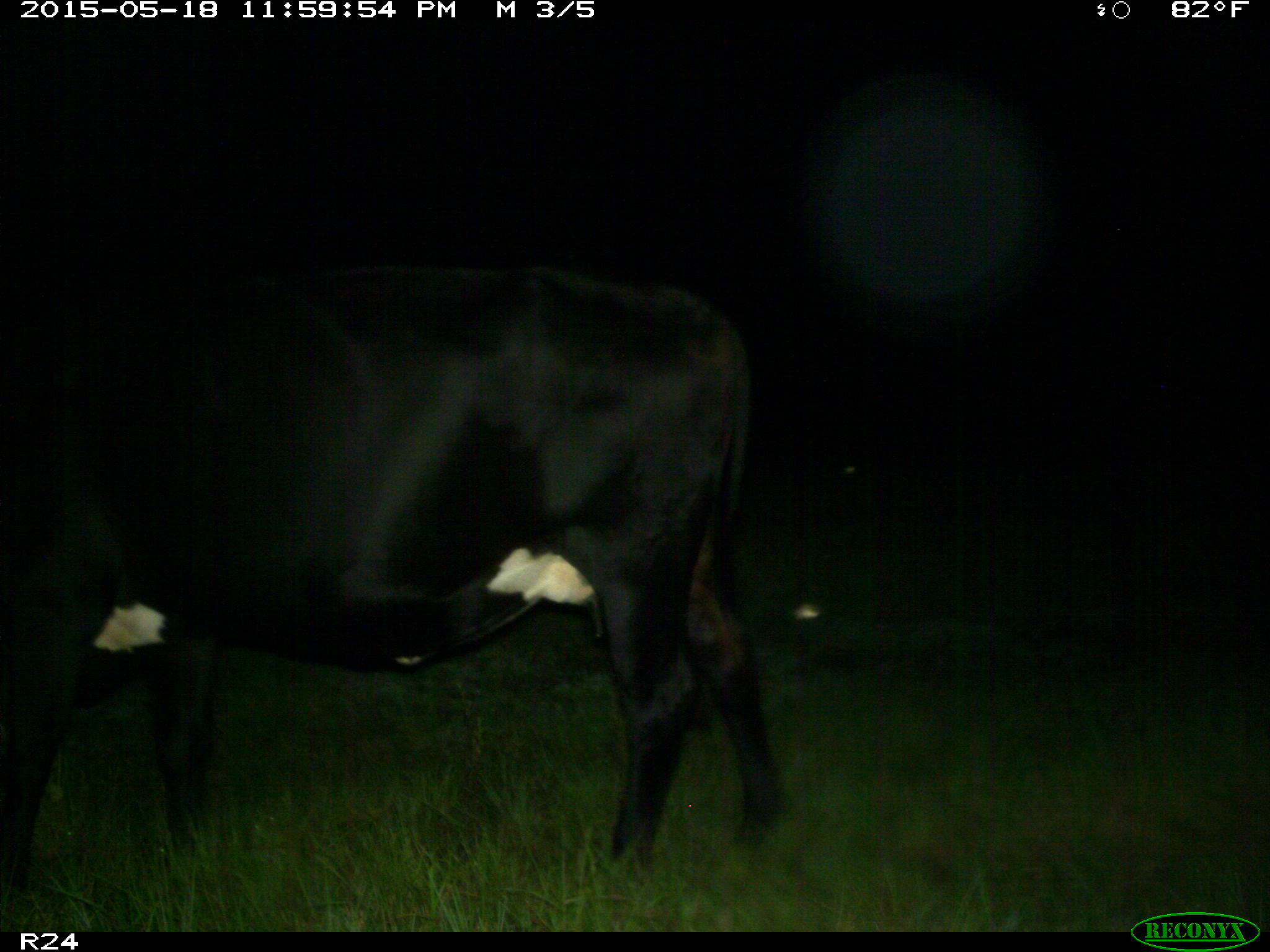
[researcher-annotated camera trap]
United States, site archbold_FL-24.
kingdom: Animalia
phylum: Chordata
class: Mammalia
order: Artiodactyla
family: Bovidae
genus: Bos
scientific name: Bos taurus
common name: domestic cow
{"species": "Bos taurus (domestic cow)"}